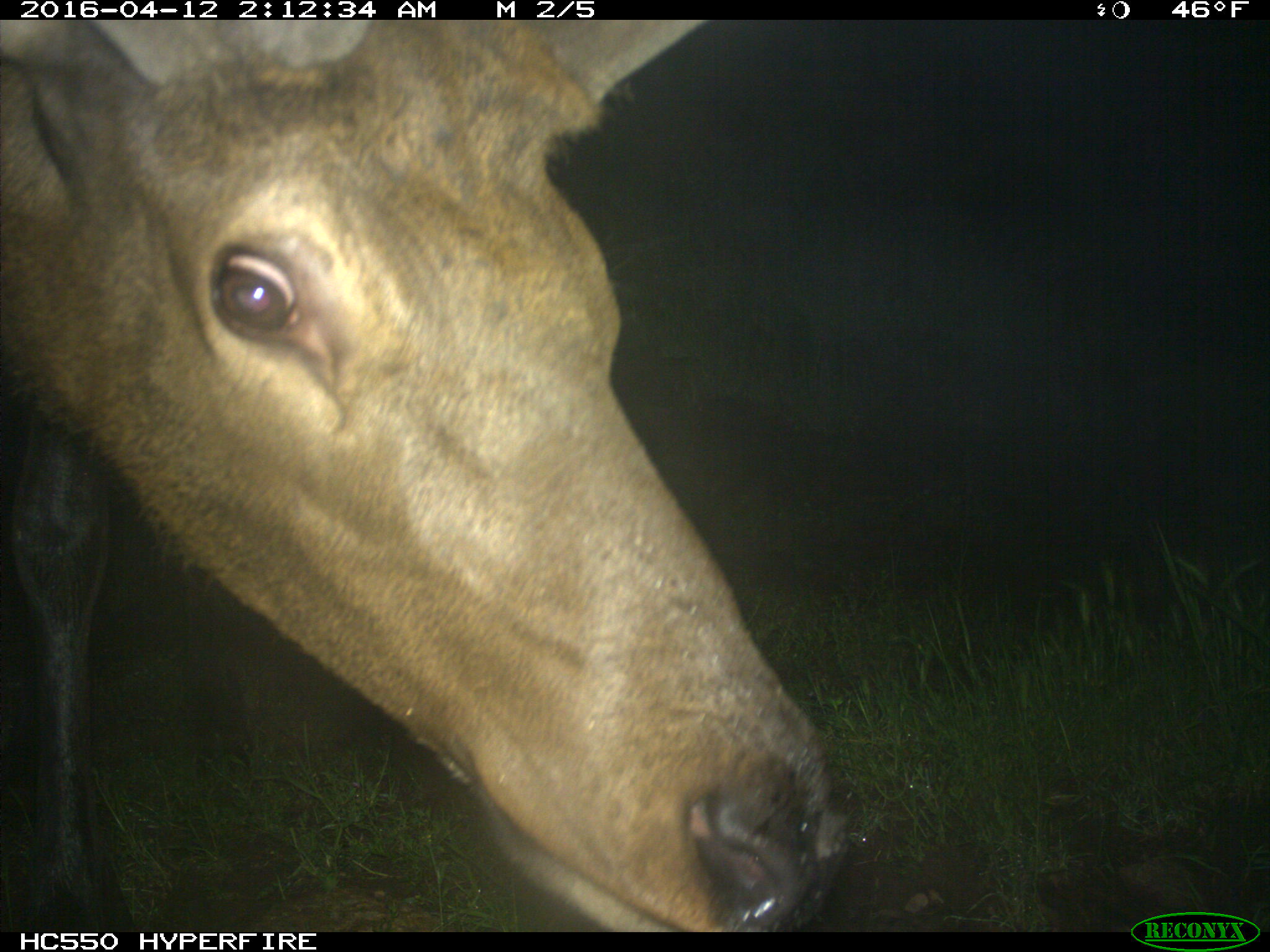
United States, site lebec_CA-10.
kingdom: Animalia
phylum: Chordata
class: Mammalia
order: Artiodactyla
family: Cervidae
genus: Cervus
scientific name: Cervus canadensis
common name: elk